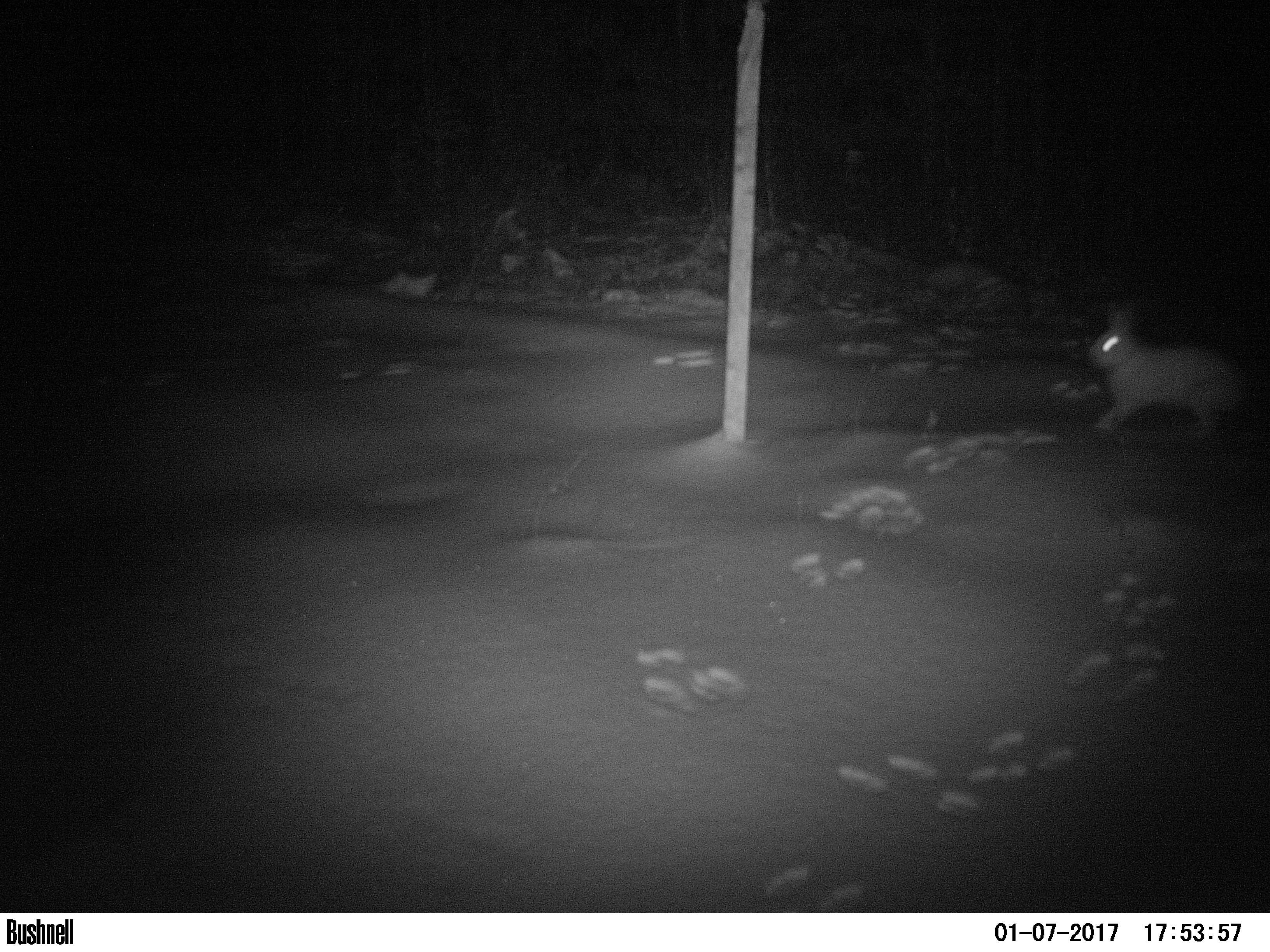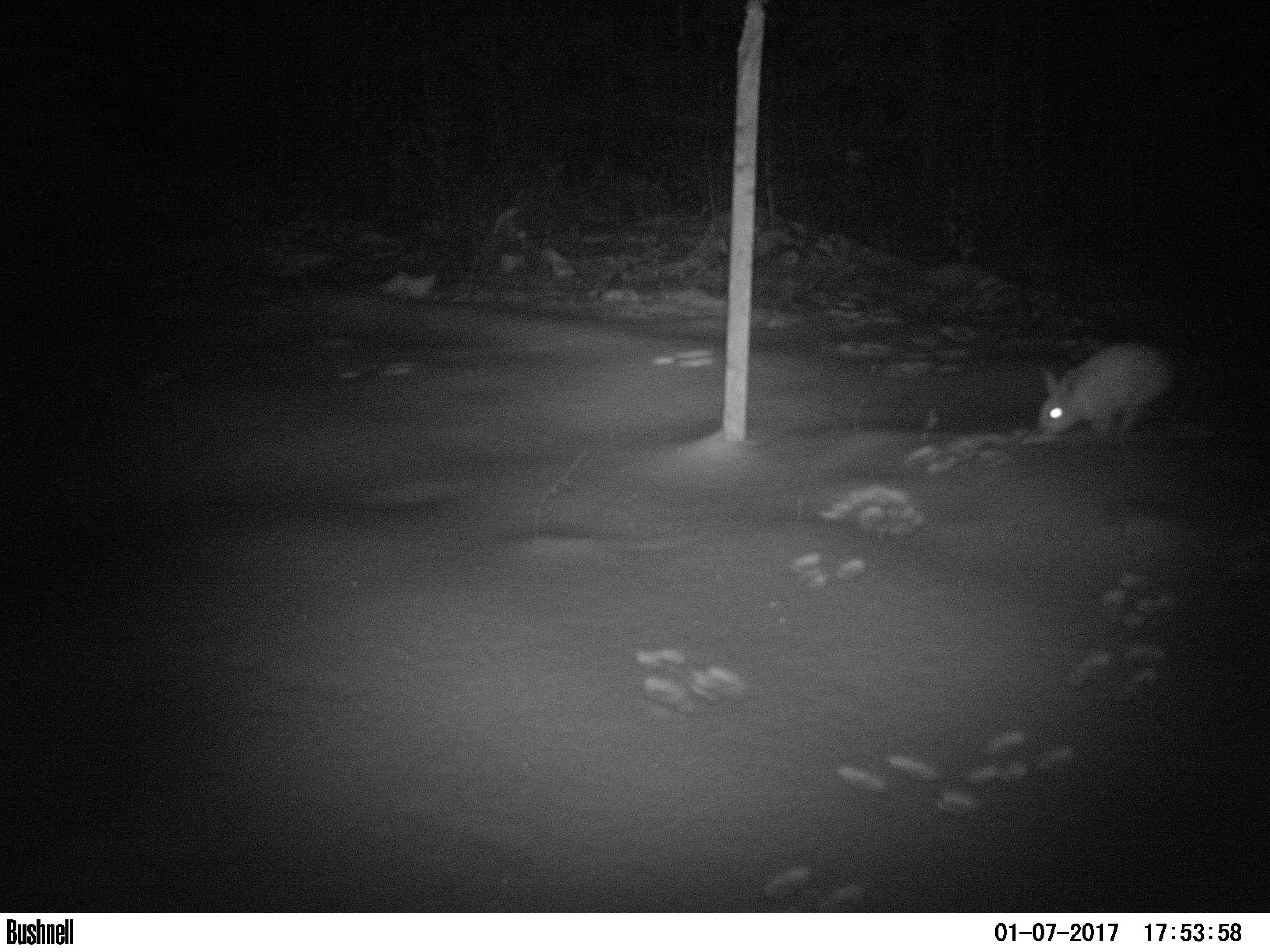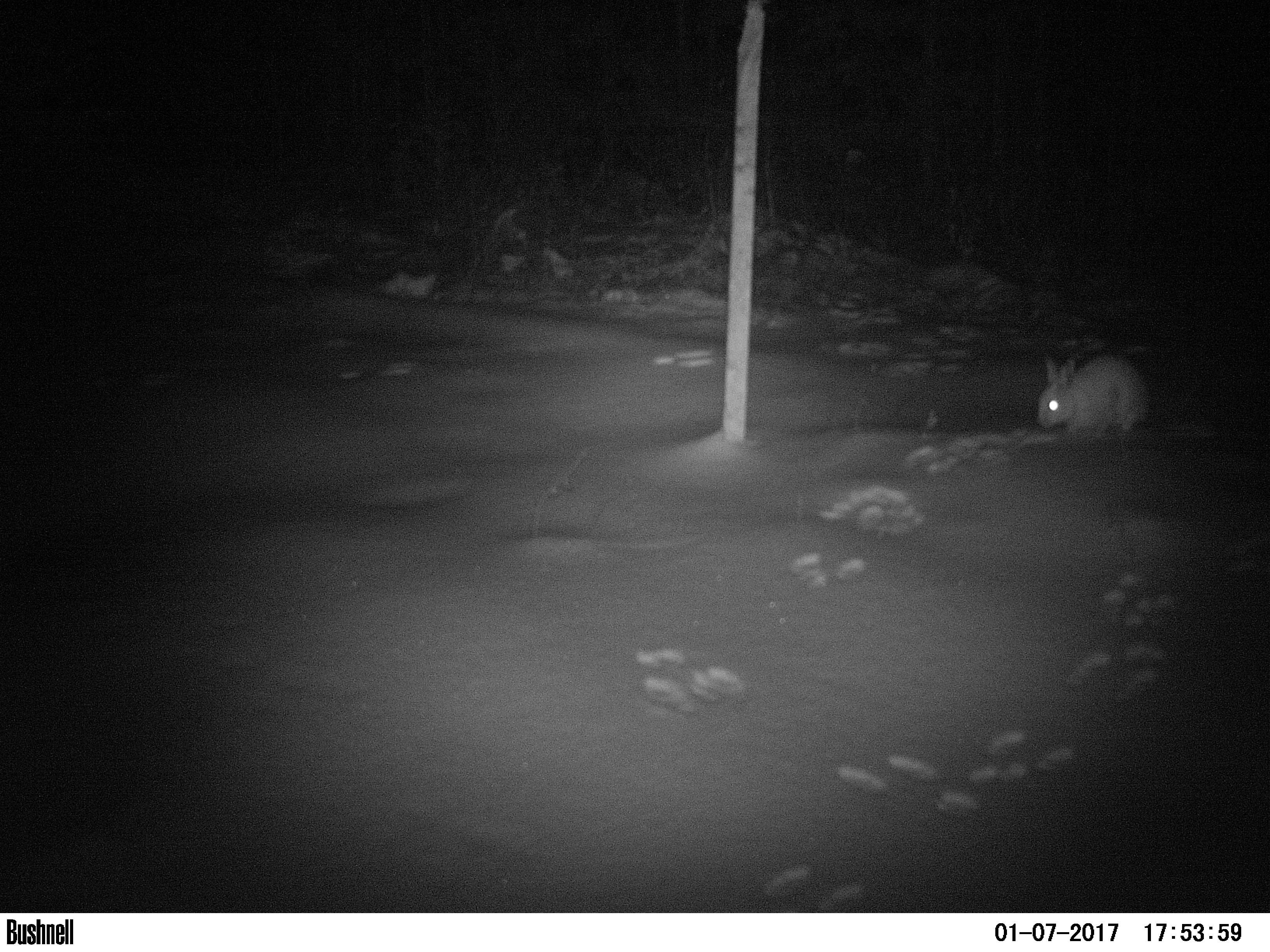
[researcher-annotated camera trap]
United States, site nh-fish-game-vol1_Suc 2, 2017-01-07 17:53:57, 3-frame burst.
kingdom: Animalia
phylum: Chordata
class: Mammalia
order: Lagomorpha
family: Leporidae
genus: Lepus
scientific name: Lepus americanus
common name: snowshoe hare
Snowshoe hare (Lepus americanus).